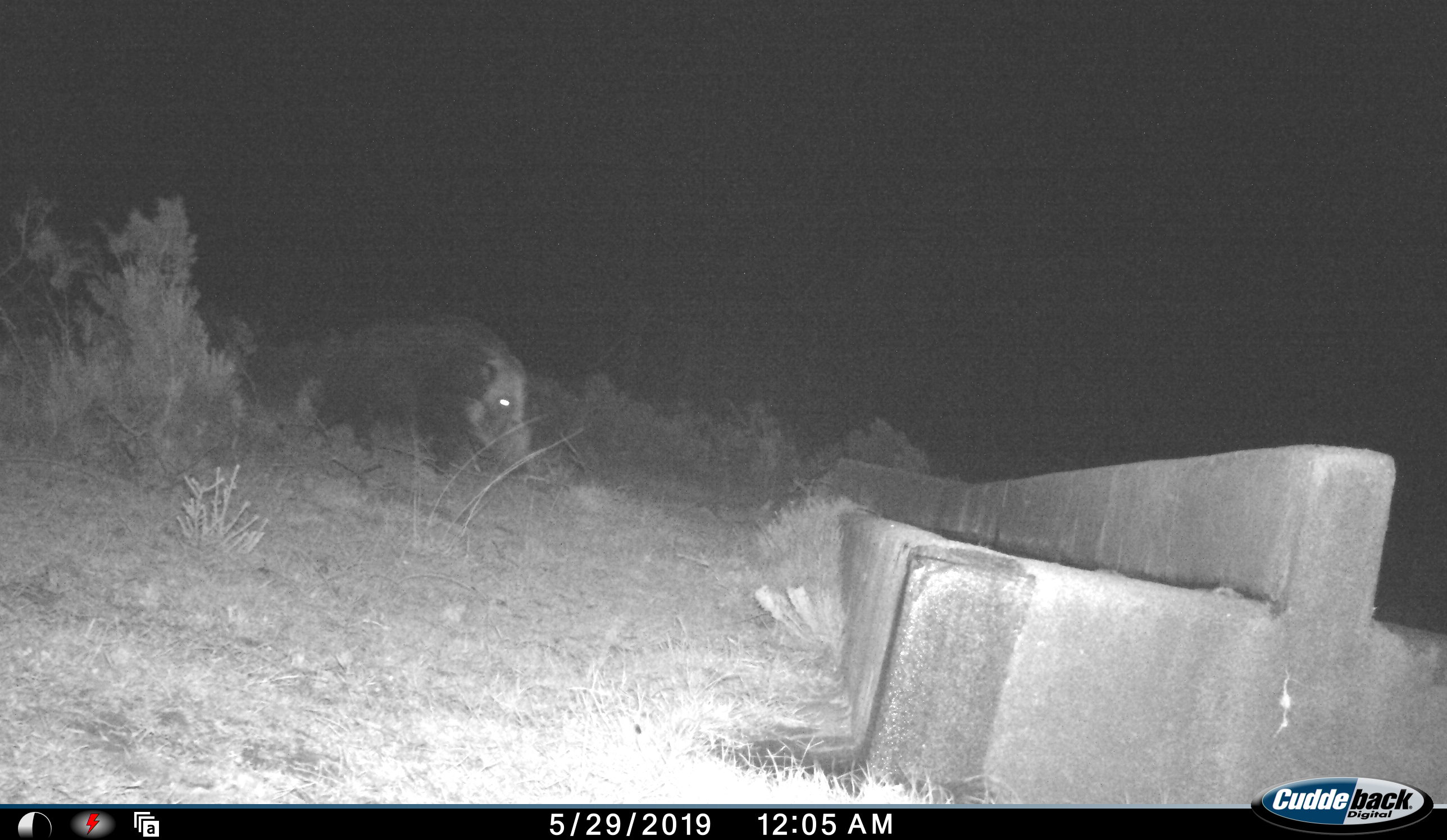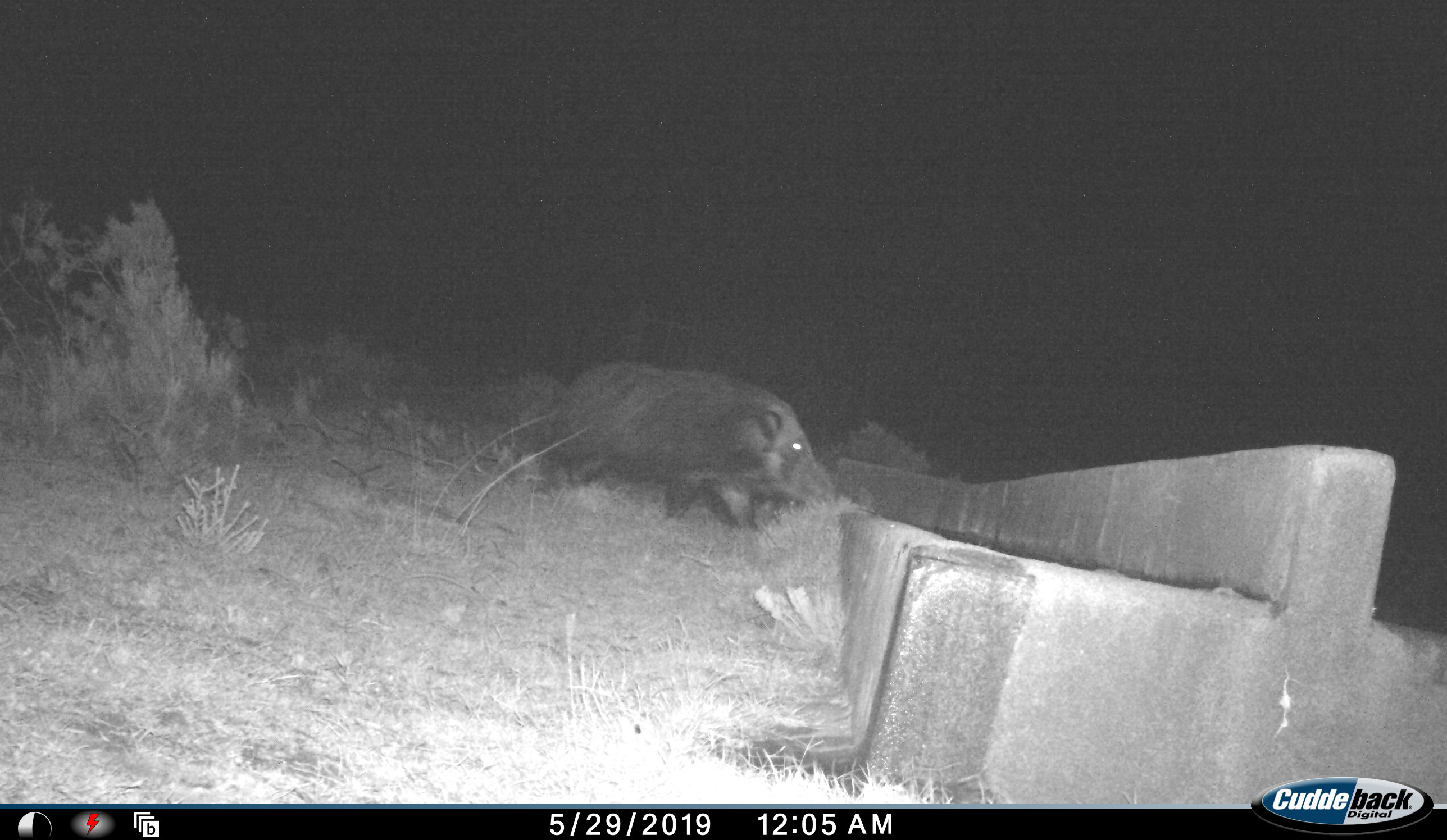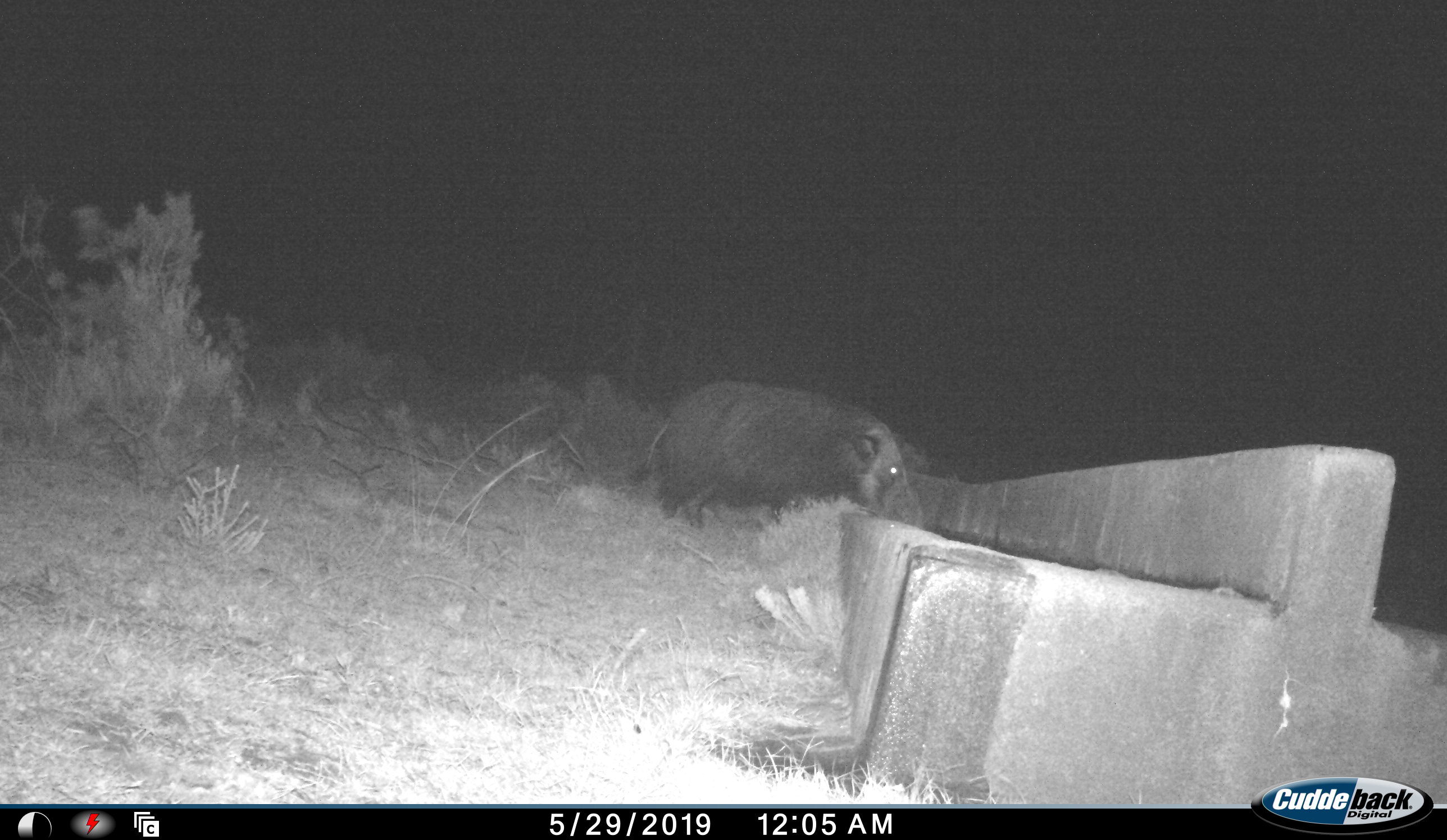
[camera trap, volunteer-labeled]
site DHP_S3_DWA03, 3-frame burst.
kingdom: Animalia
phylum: Chordata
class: Mammalia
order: Artiodactyla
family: Suidae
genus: Potamochoerus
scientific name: Potamochoerus larvatus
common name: bushpig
Bushpig (Potamochoerus larvatus), count 1. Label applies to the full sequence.